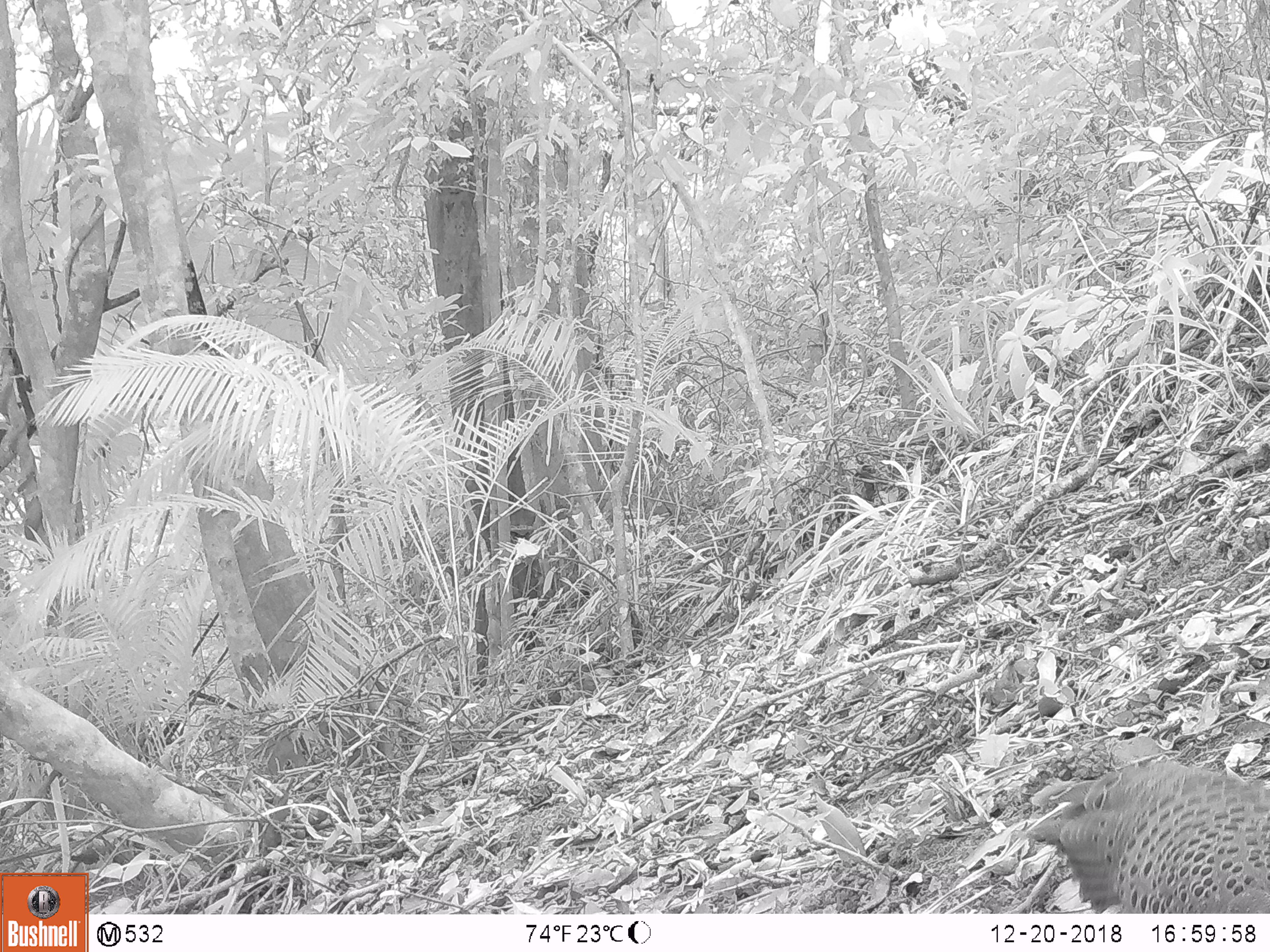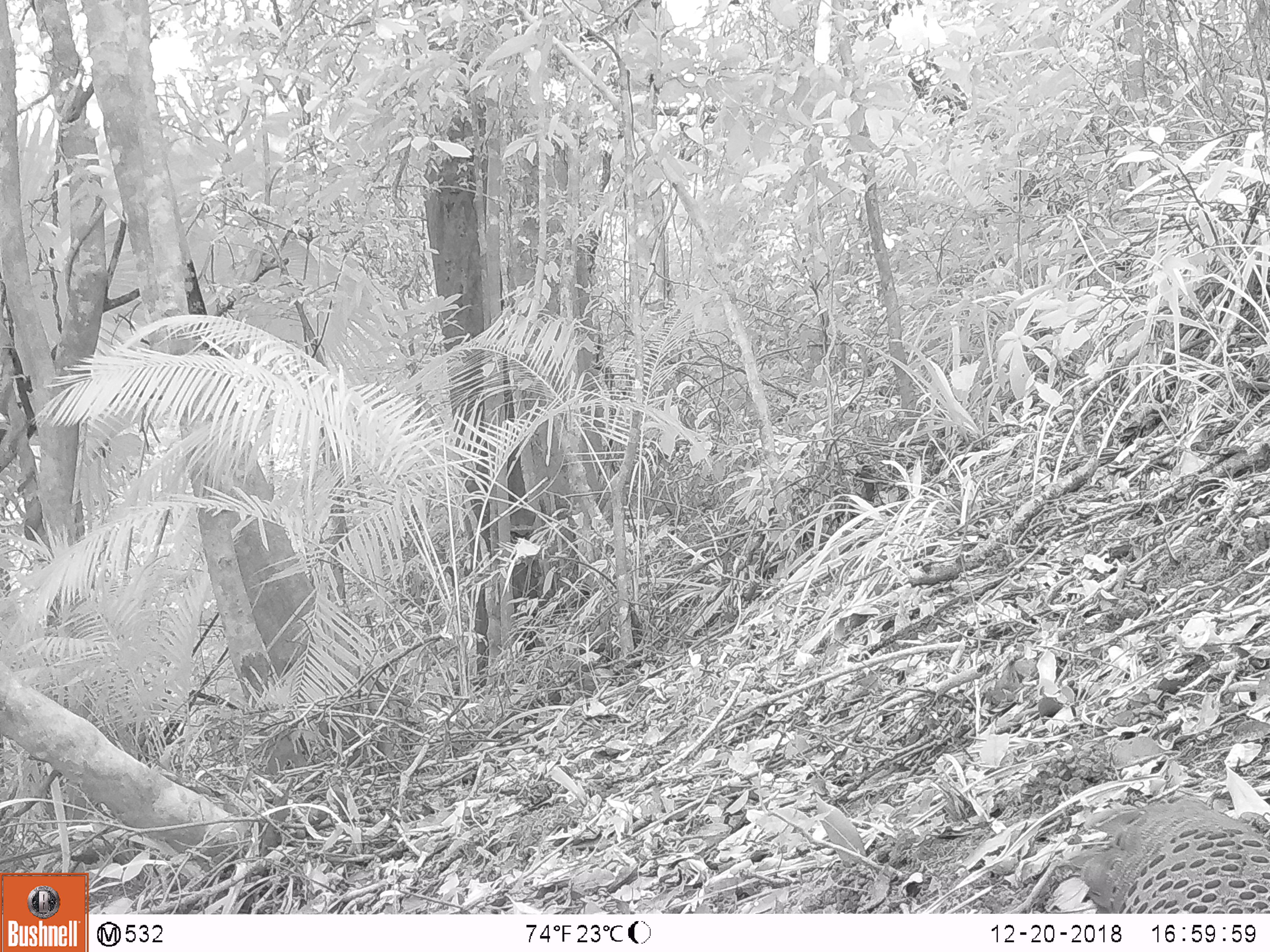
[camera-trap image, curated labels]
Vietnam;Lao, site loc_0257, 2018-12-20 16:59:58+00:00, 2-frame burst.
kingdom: Animalia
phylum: Chordata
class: Aves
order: Galliformes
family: Phasianidae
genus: Polyplectron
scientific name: Polyplectron bicalcaratum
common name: gray peacock-pheasant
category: grey peacock pheasant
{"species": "grey peacock pheasant (gray peacock-pheasant) (Polyplectron bicalcaratum)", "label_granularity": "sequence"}